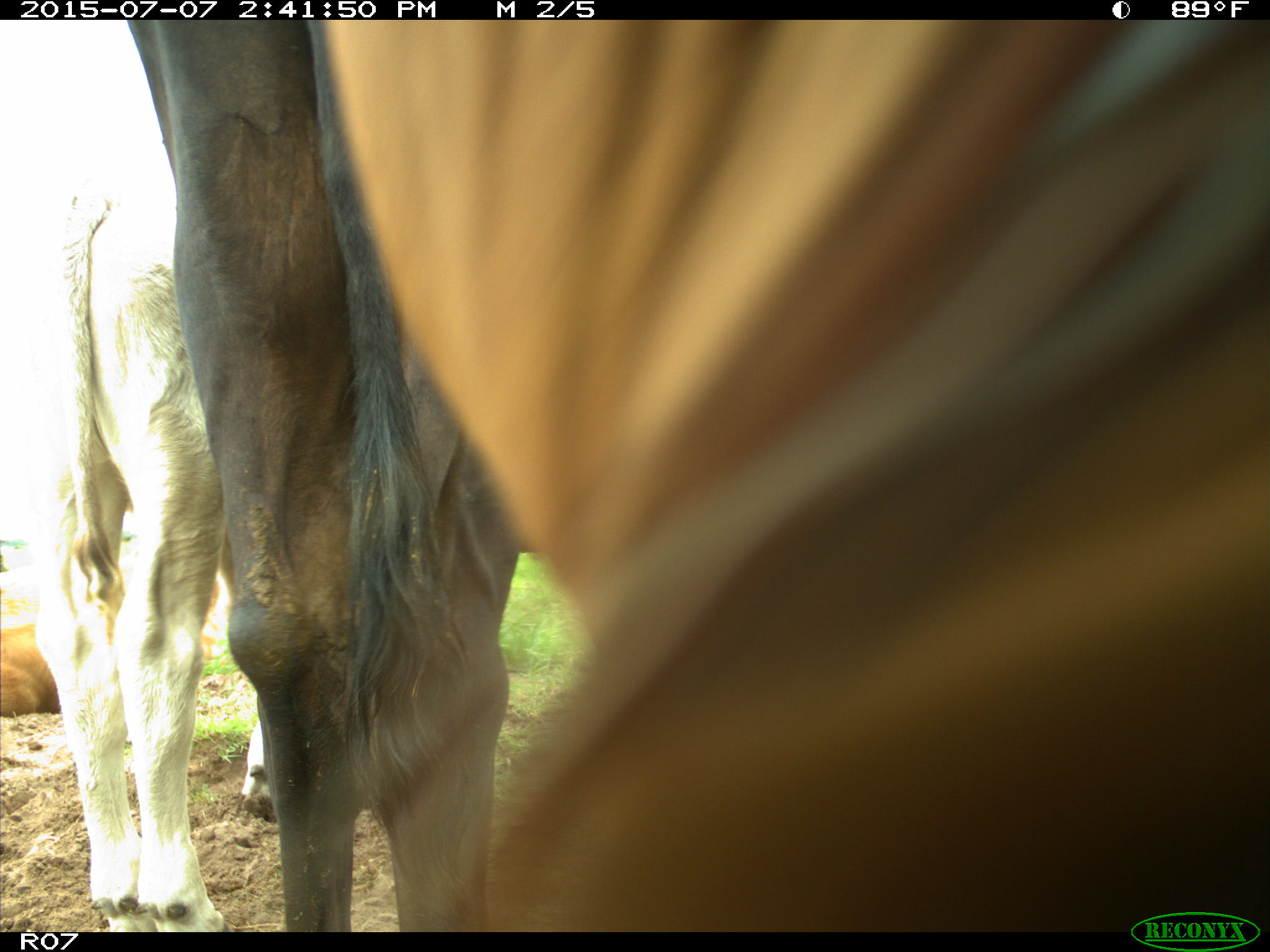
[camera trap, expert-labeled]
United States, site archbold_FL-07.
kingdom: Animalia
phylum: Chordata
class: Mammalia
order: Artiodactyla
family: Bovidae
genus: Bos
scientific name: Bos taurus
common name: domestic cow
Bos taurus (domestic cow).